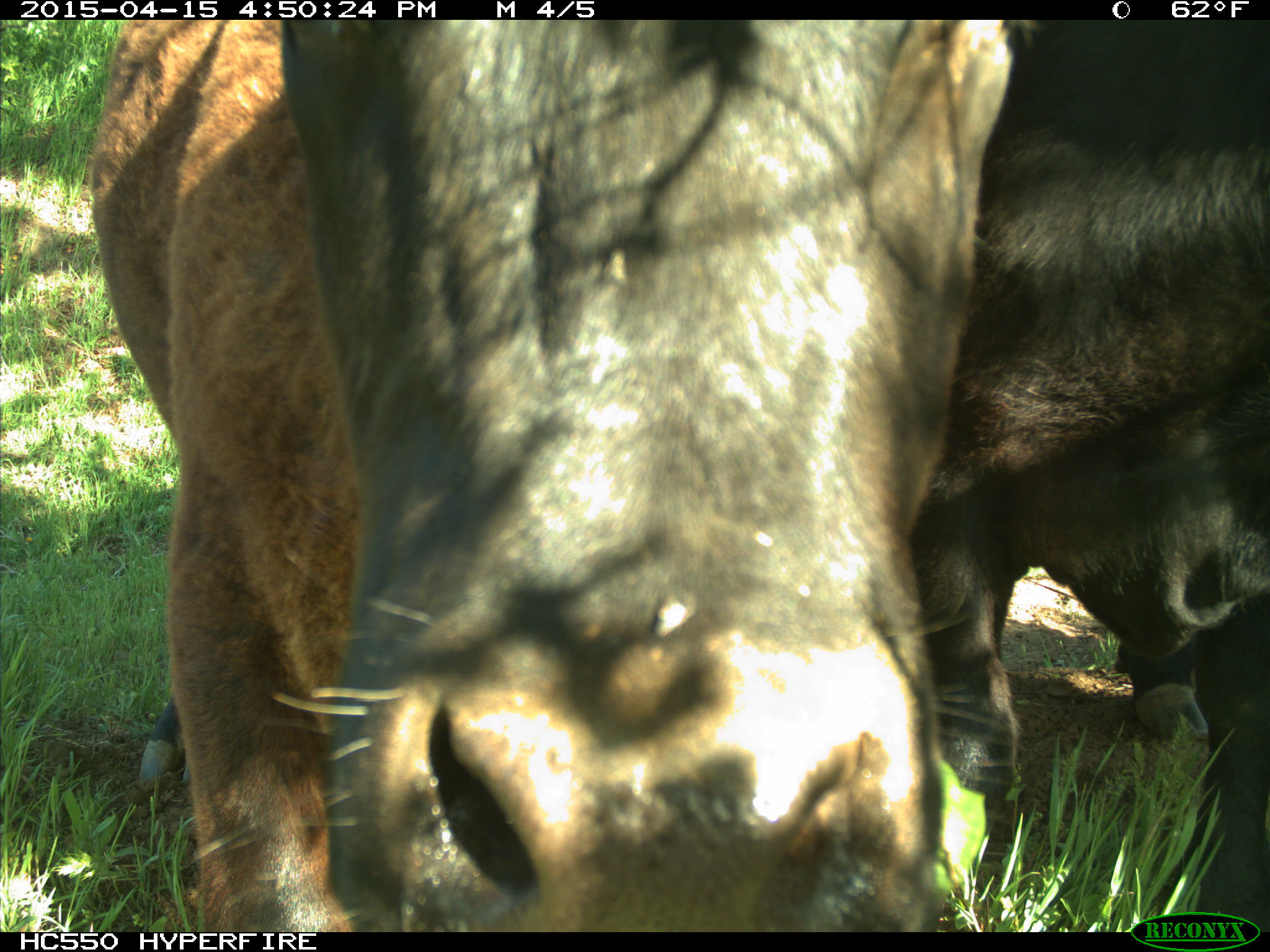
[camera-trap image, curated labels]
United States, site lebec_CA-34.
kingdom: Animalia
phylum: Chordata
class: Mammalia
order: Artiodactyla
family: Bovidae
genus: Bos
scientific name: Bos taurus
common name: domestic cow